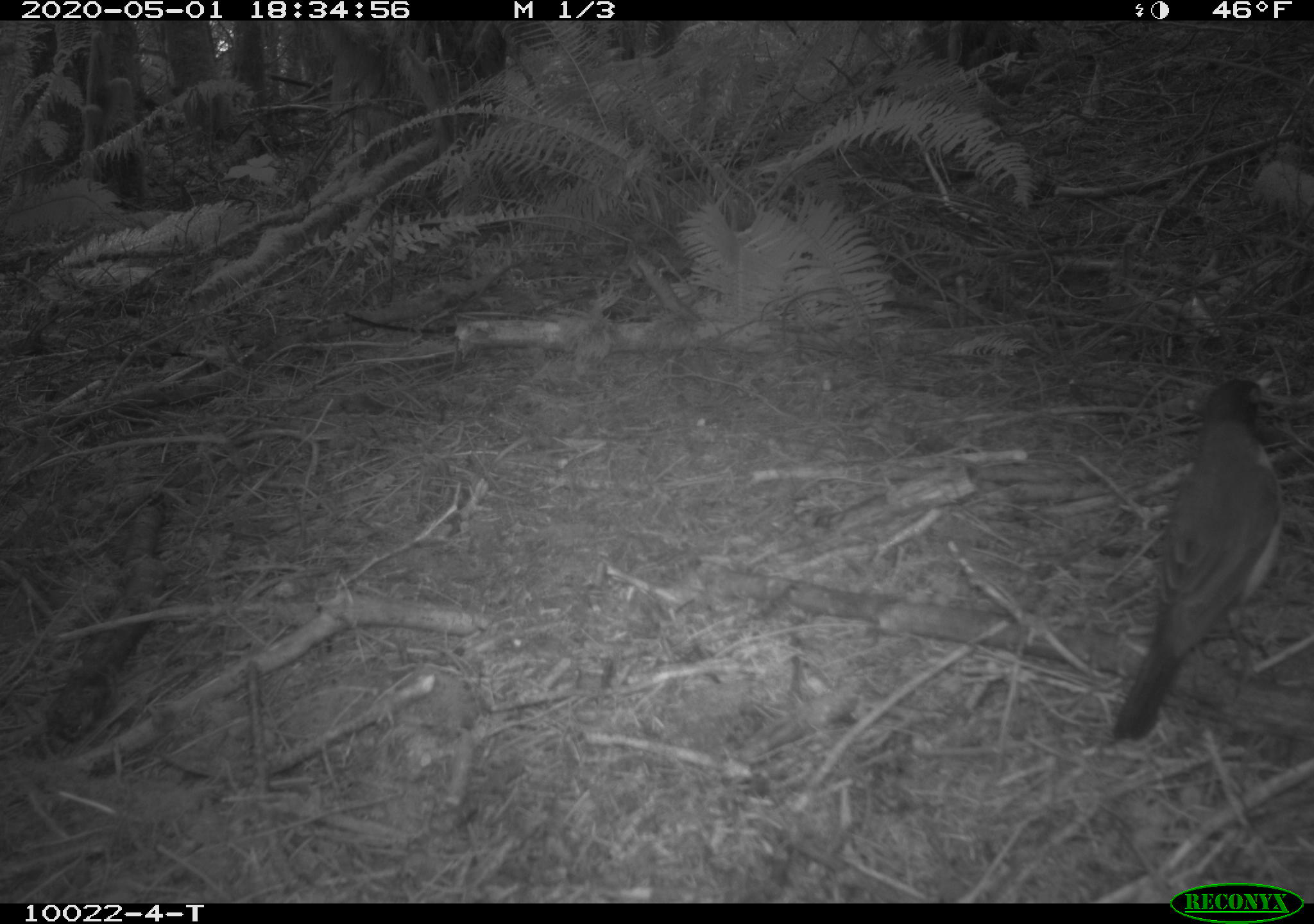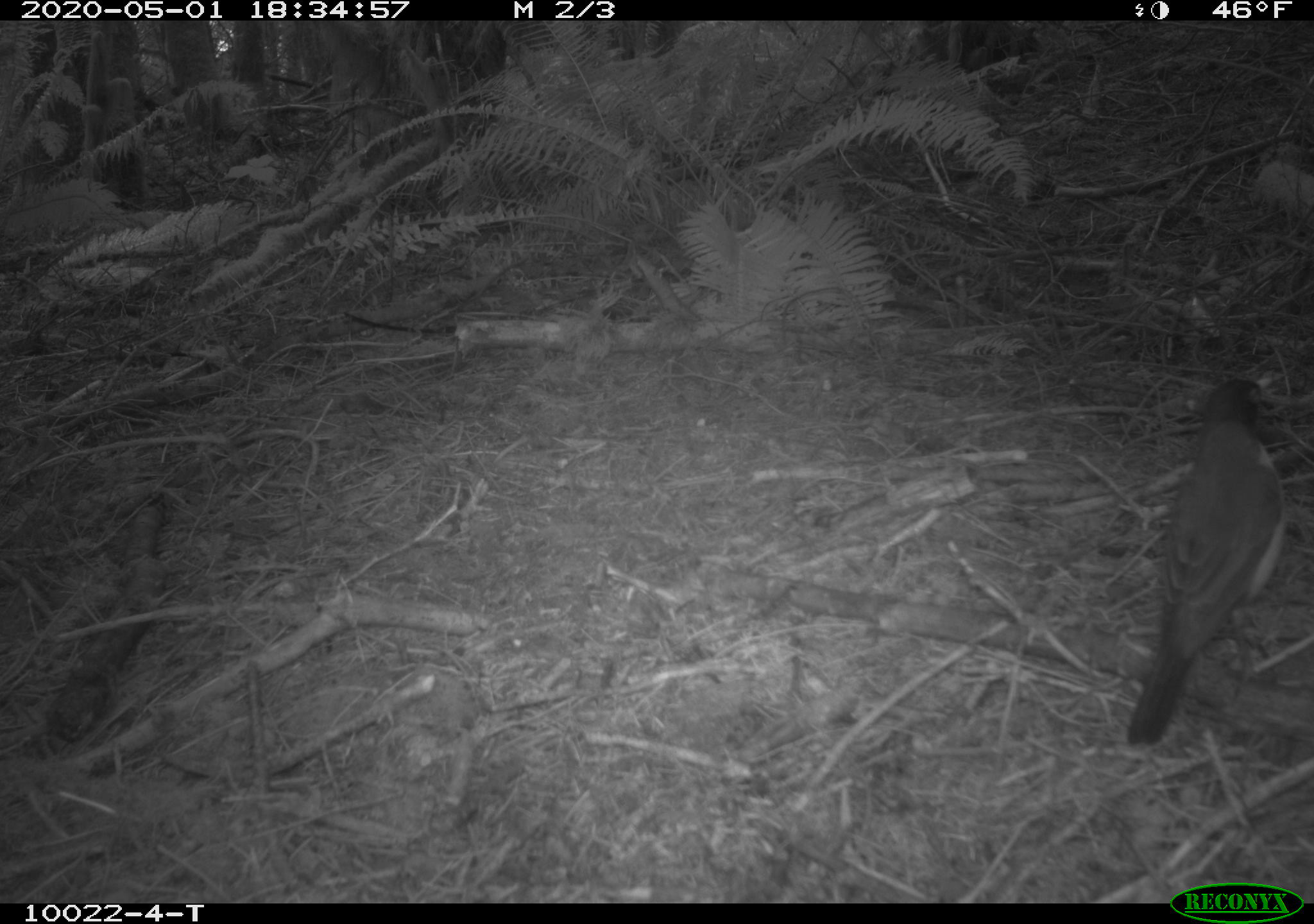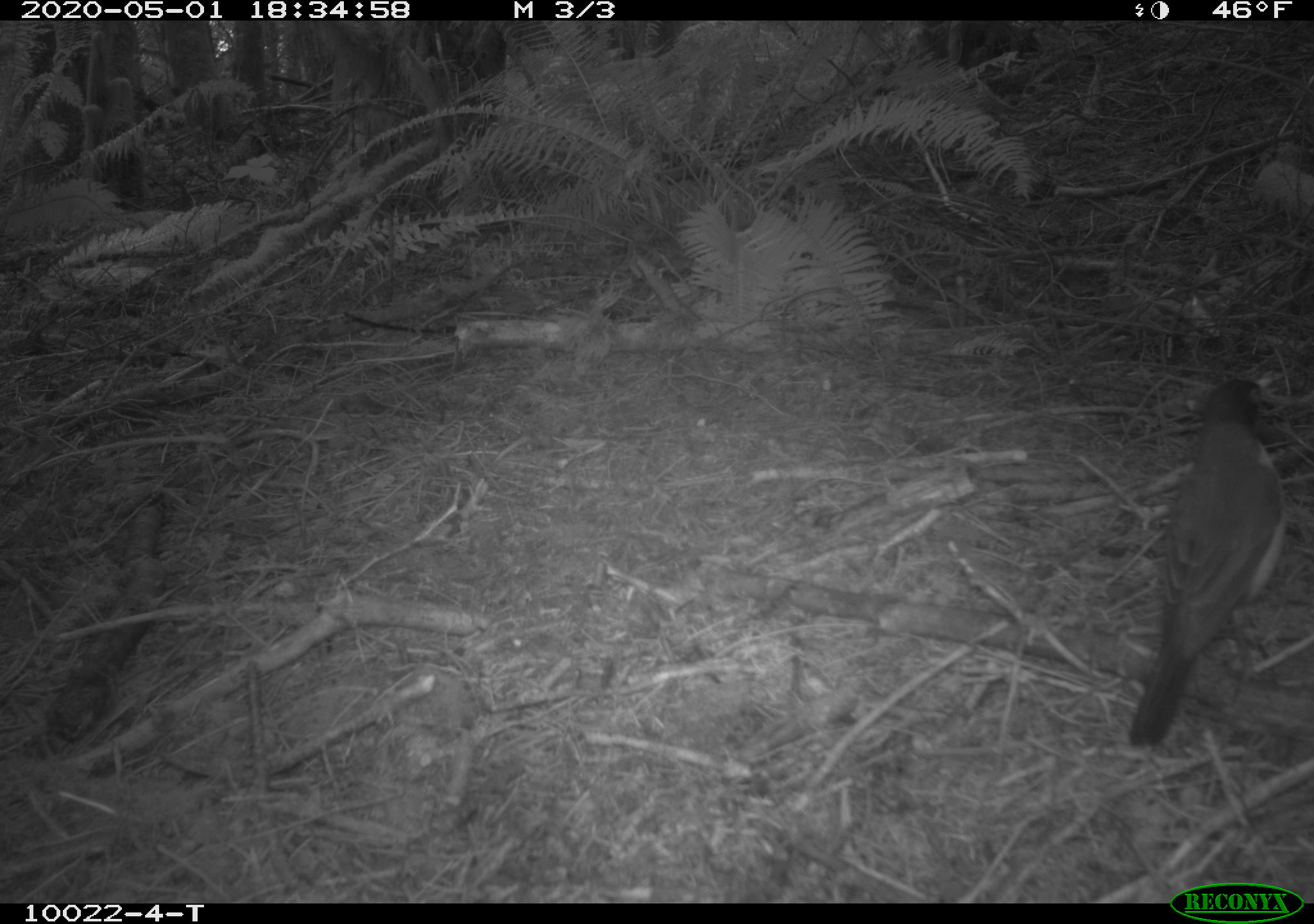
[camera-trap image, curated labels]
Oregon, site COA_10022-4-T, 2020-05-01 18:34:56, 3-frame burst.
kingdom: Animalia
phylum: Chordata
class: Aves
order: Passeriformes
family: Turdidae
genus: Turdus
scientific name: Turdus migratorius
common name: american robin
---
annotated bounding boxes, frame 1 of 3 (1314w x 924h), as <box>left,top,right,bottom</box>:
american robin: <box>1085,366,1295,771</box>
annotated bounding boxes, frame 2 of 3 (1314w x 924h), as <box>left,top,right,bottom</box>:
american robin: <box>1101,358,1305,779</box>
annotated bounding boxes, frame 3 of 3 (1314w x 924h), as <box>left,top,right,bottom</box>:
american robin: <box>1091,354,1305,776</box>